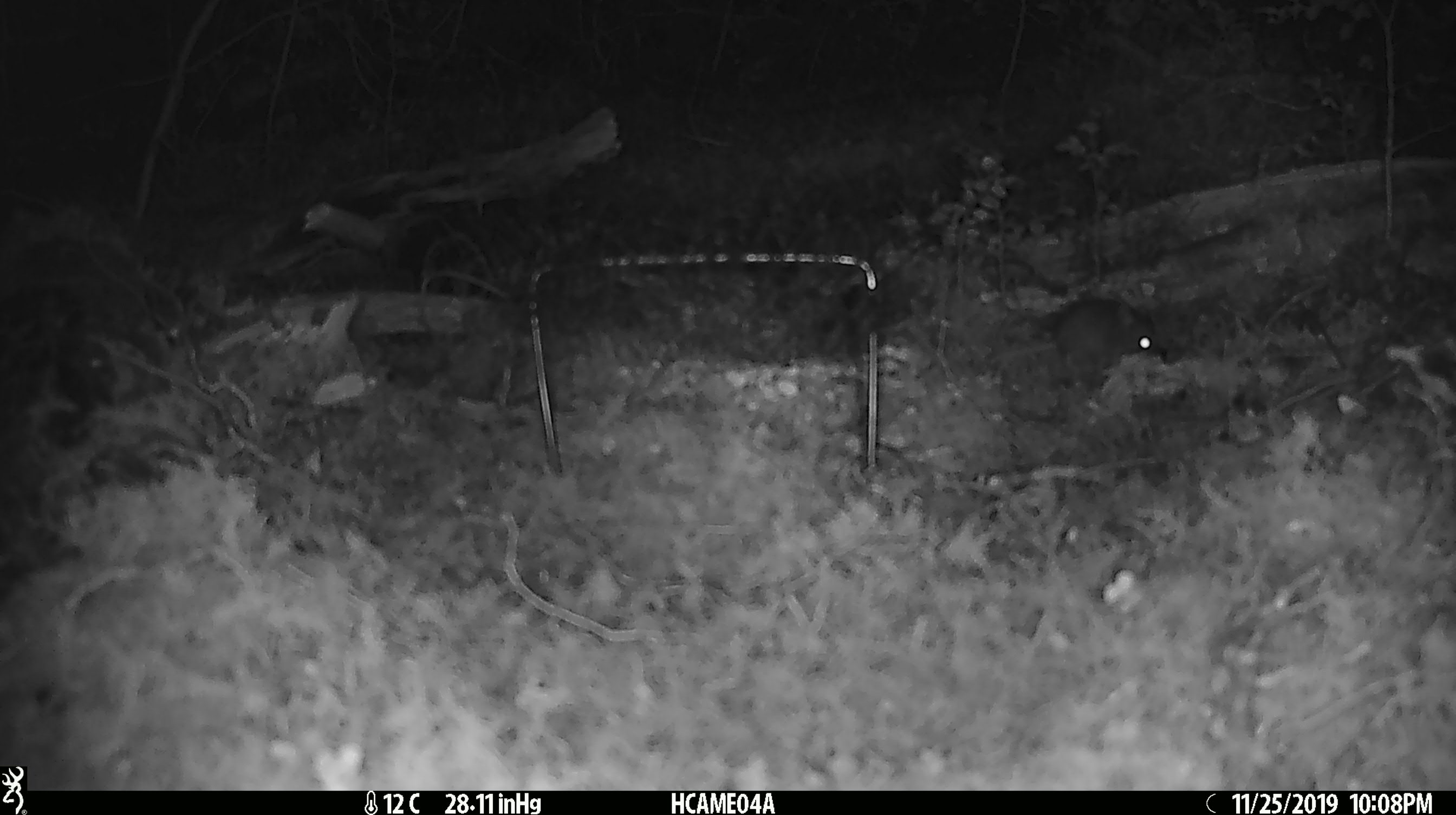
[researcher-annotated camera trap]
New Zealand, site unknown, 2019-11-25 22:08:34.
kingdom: Animalia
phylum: Chordata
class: Mammalia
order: Rodentia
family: Muridae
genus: Mus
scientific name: Mus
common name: mouse